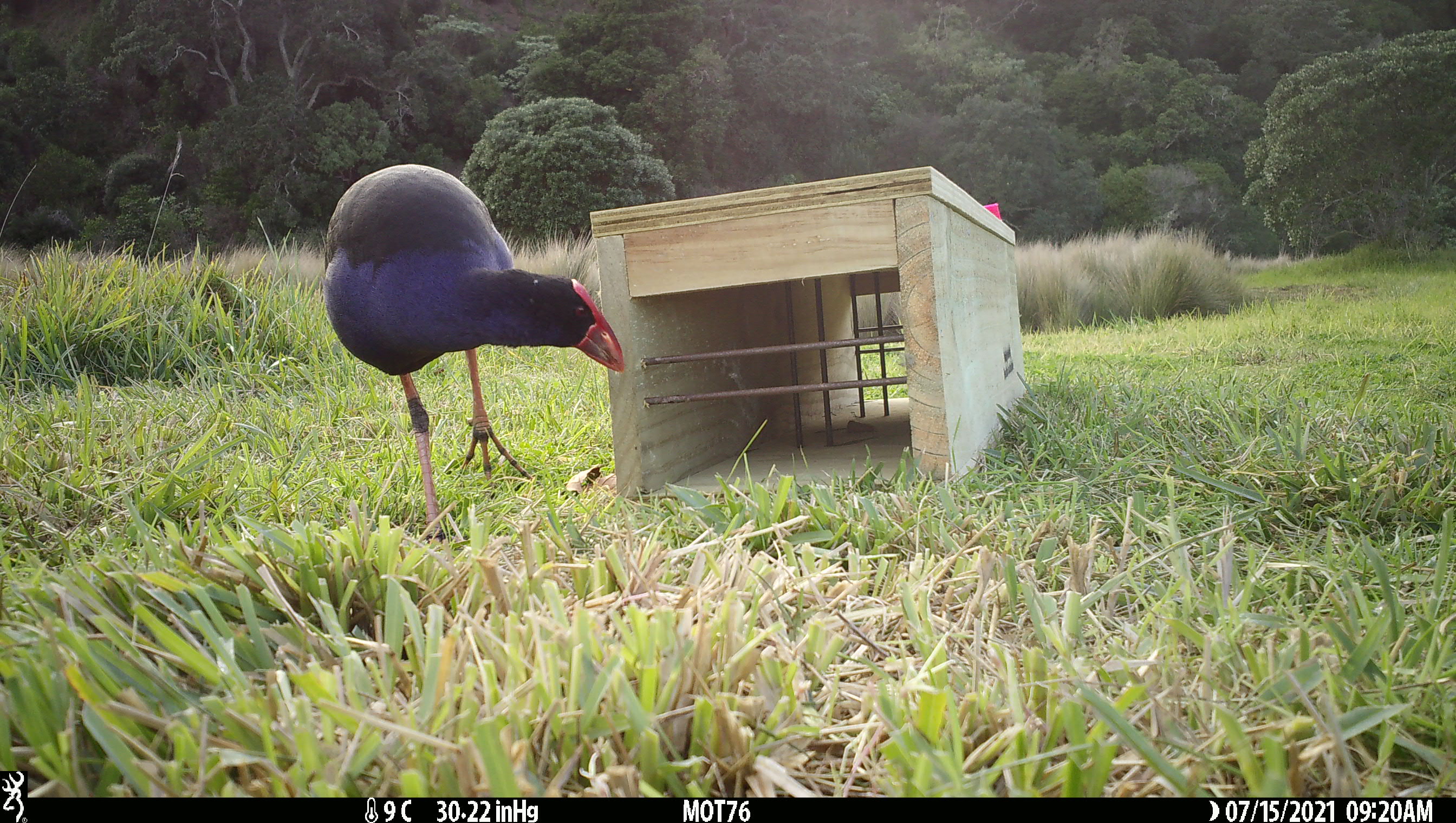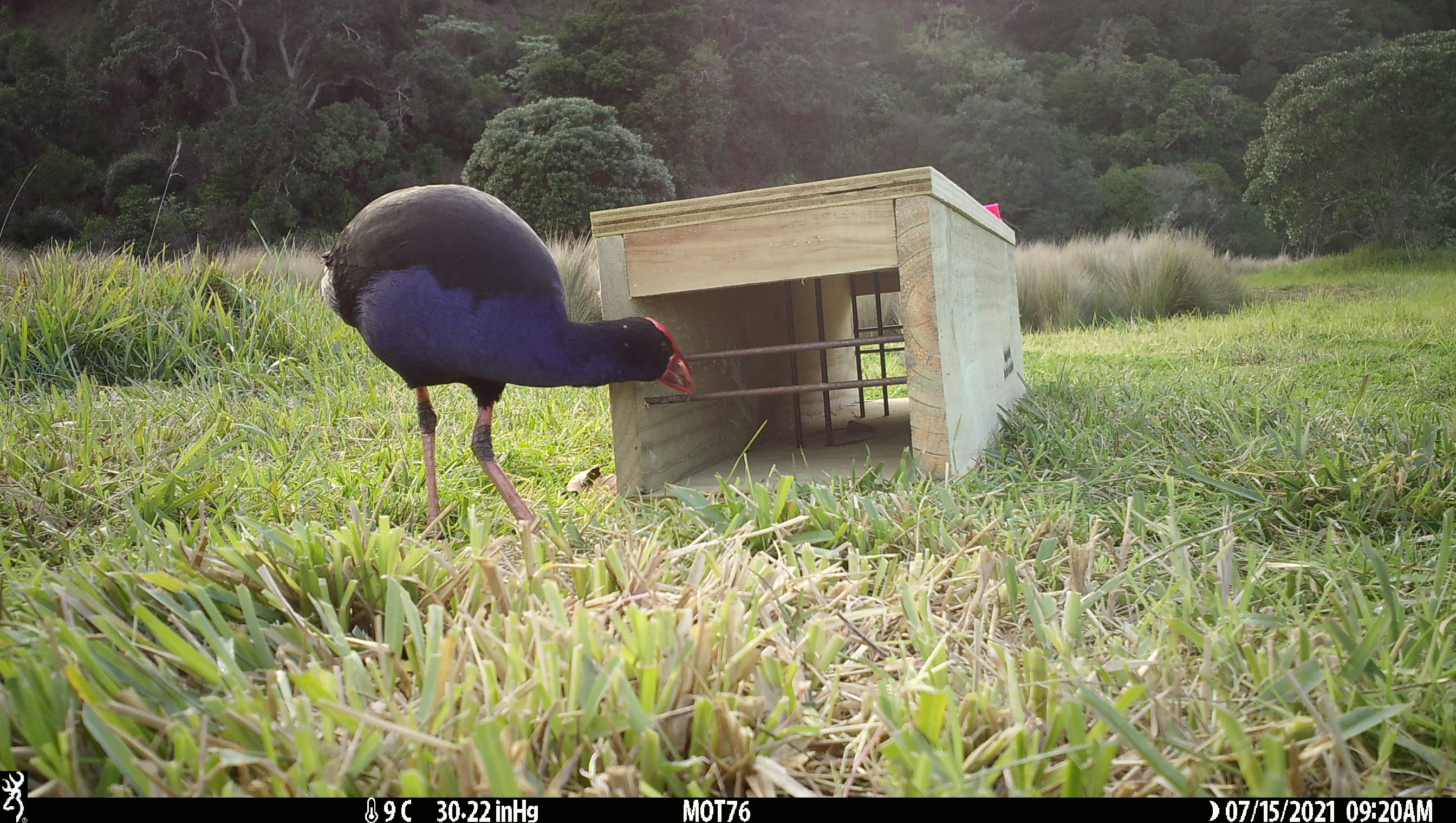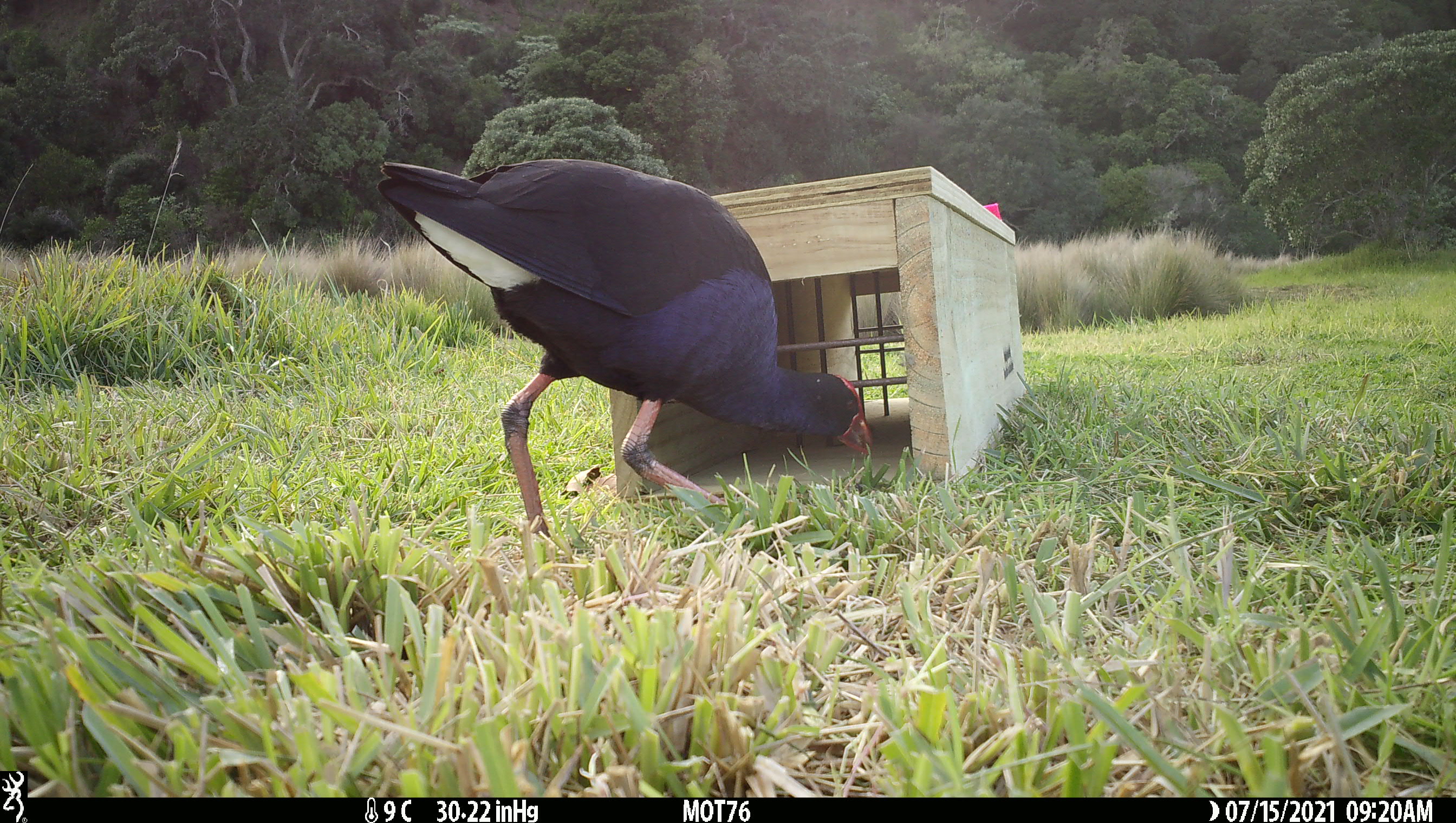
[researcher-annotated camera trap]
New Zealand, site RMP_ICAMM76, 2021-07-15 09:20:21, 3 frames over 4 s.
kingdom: Animalia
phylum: Chordata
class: Aves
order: Gruiformes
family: Rallidae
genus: Porphyrio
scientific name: Porphyrio melanotus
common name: australasian swamphen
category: pukeko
Pukeko (australasian swamphen) (Porphyrio melanotus).